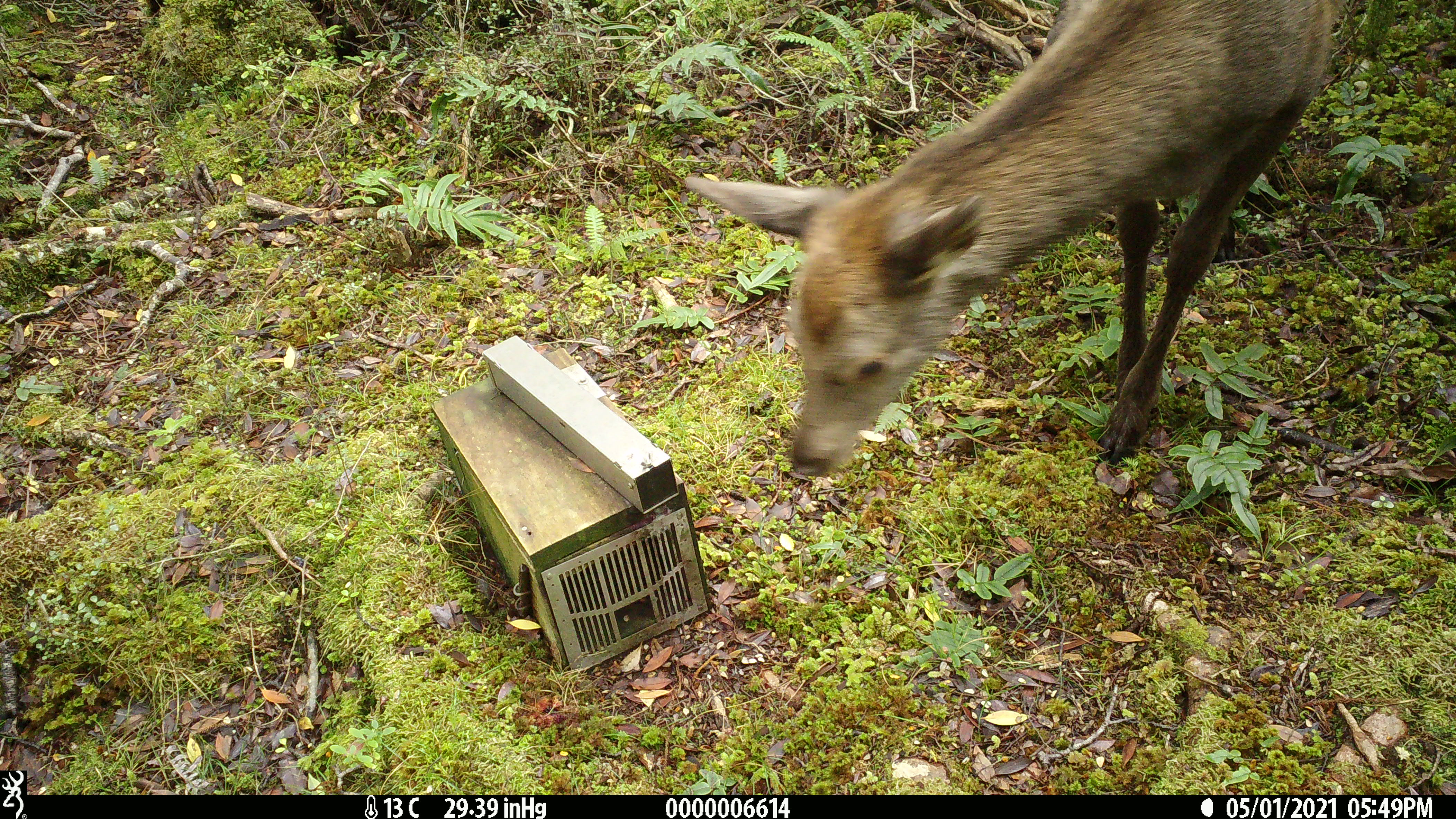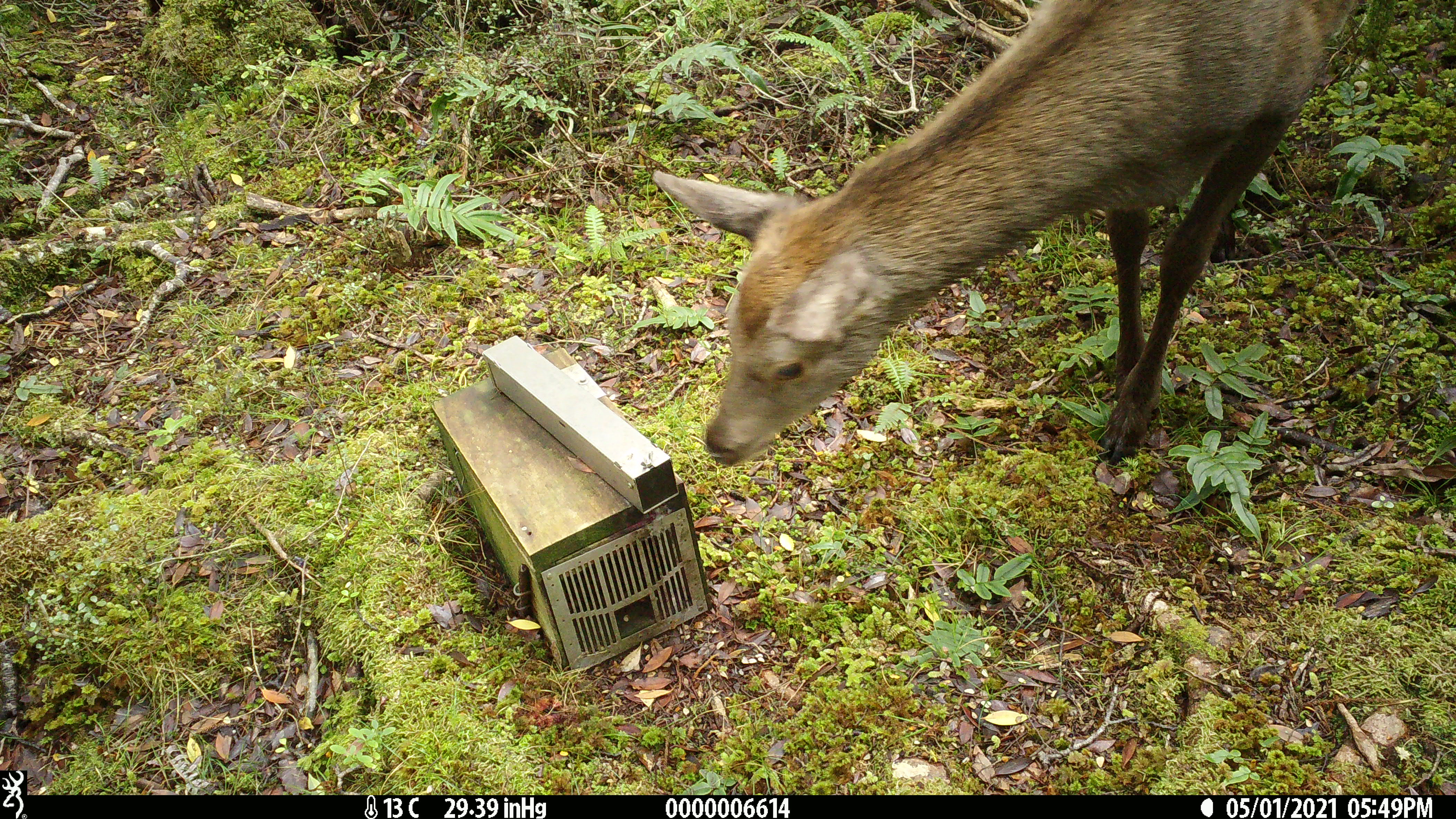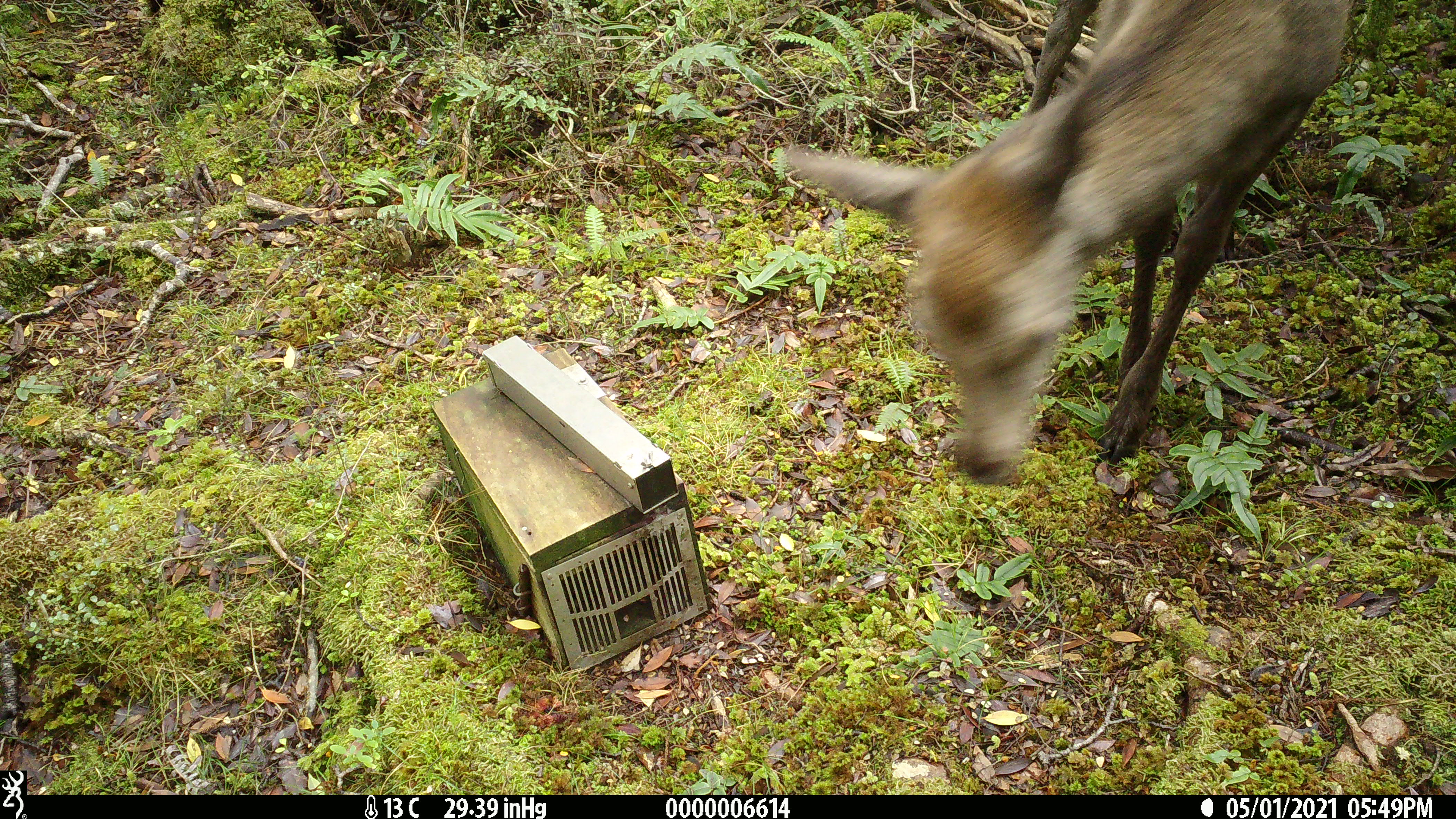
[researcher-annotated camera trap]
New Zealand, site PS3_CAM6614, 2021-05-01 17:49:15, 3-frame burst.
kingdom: Animalia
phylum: Chordata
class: Mammalia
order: Artiodactyla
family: Cervidae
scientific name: Cervidae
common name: deer